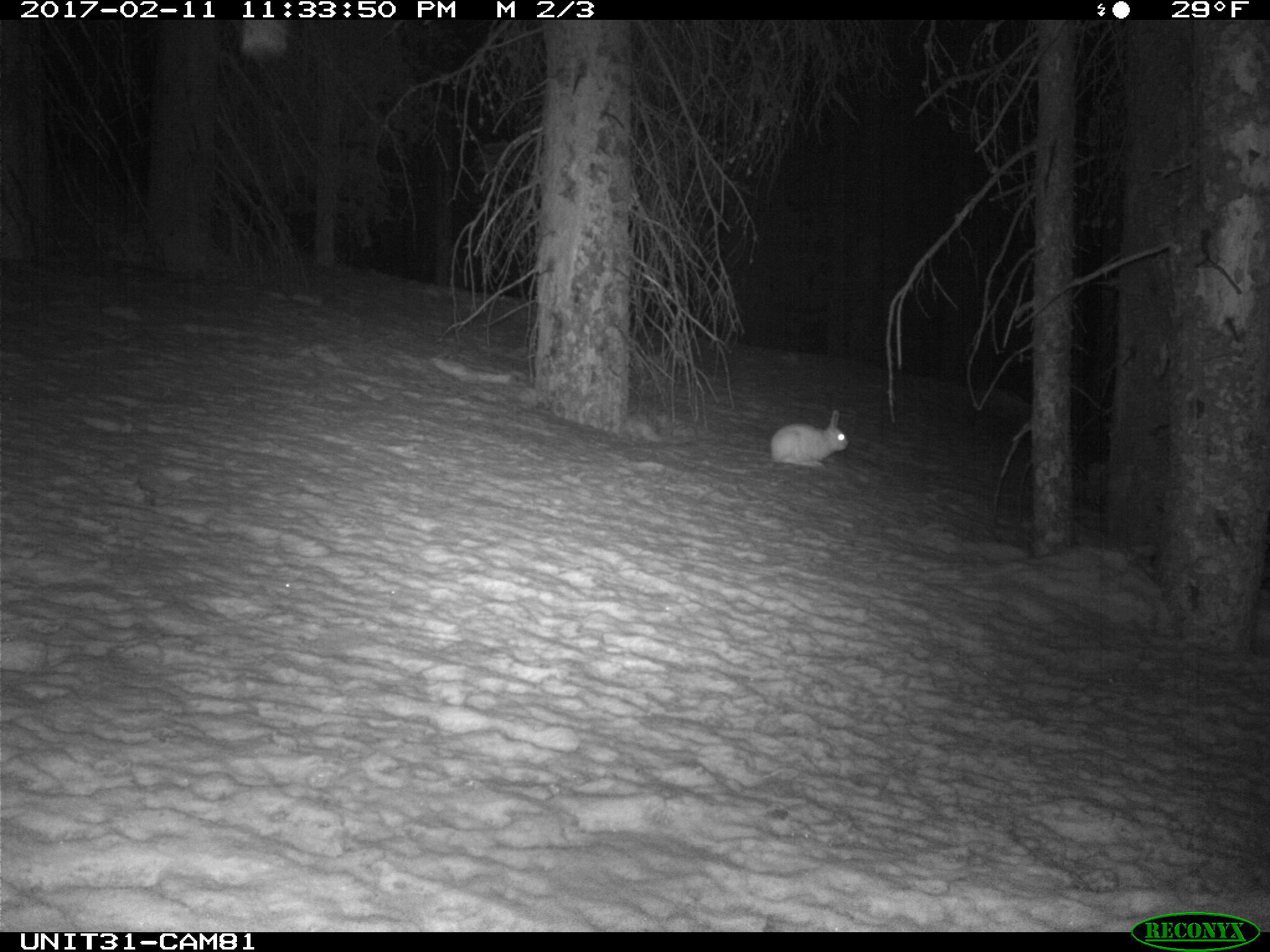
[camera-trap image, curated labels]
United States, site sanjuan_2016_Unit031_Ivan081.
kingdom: Animalia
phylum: Chordata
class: Mammalia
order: Lagomorpha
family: Leporidae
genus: Lepus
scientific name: Lepus americanus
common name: snowshoe hare